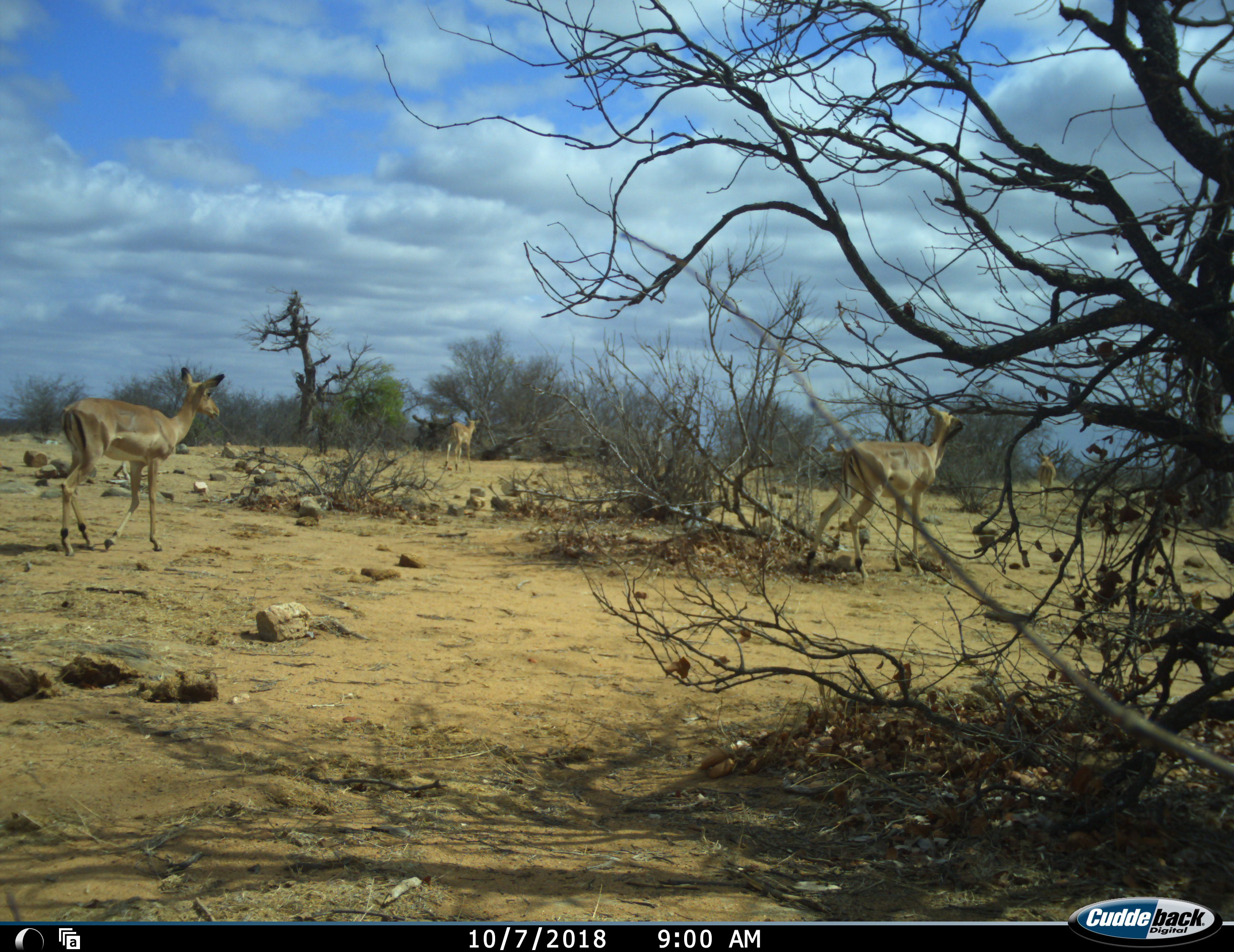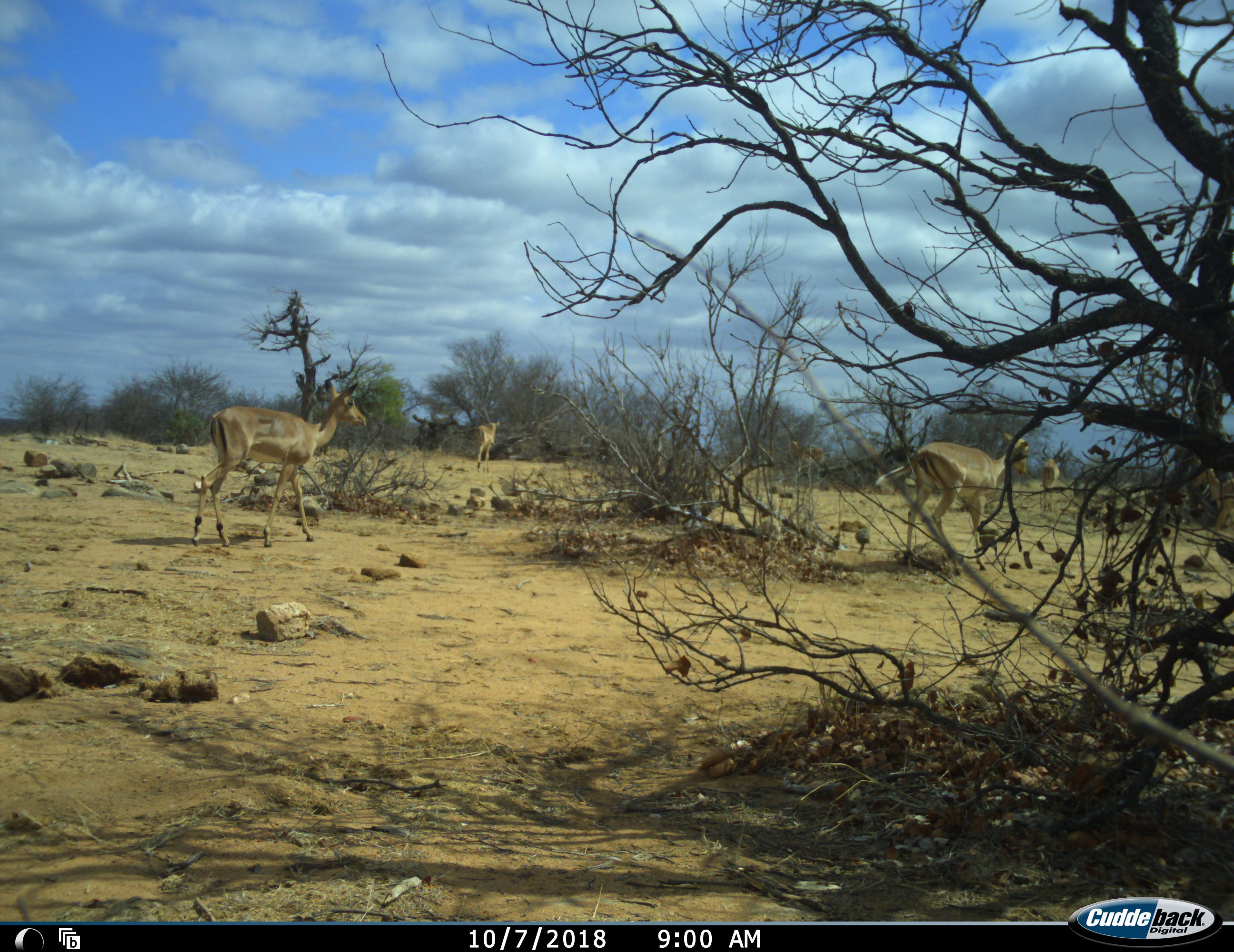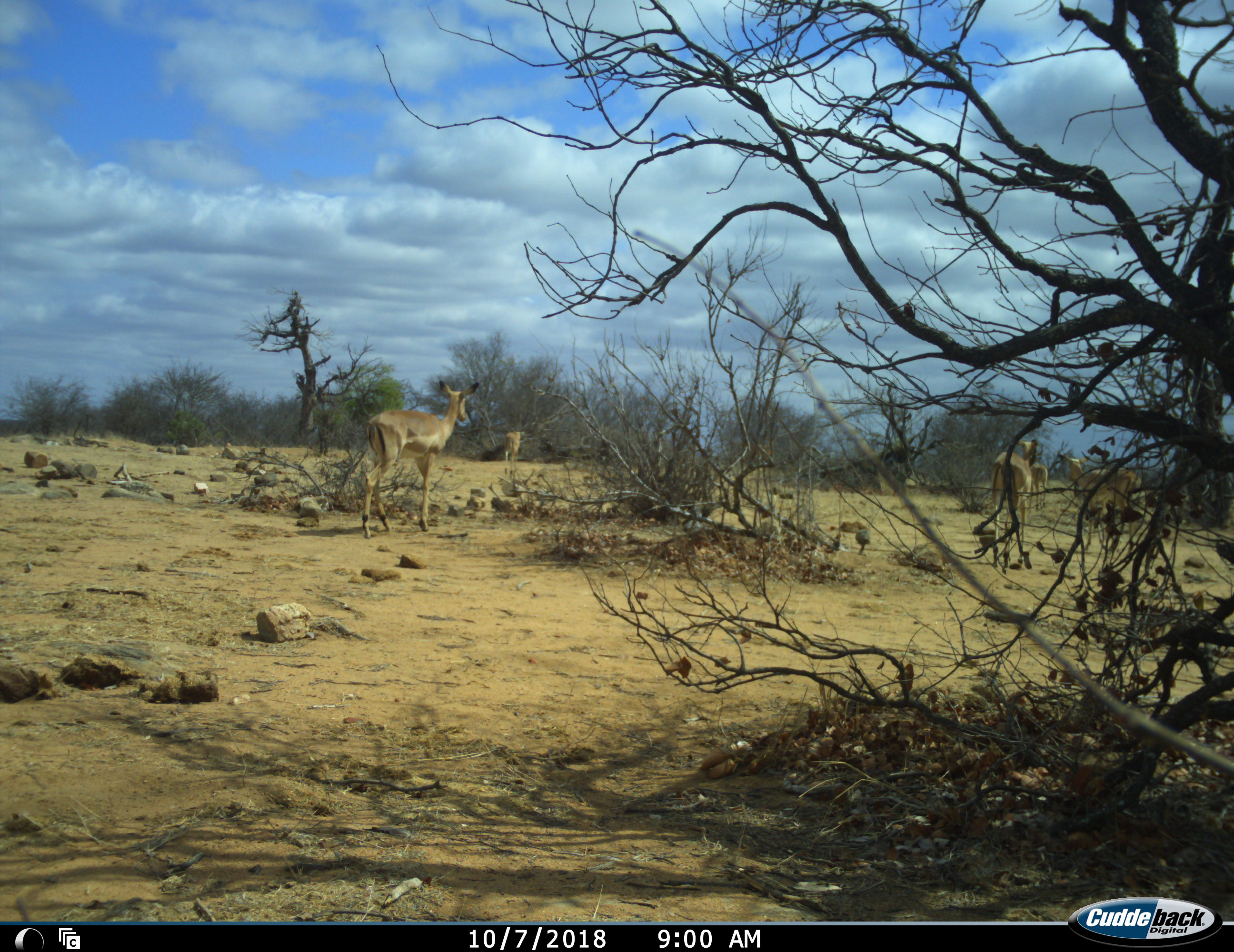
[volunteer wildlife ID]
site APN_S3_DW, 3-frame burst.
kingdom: Animalia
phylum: Chordata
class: Mammalia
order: Artiodactyla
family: Bovidae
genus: Aepyceros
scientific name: Aepyceros melampus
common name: impala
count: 4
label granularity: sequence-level